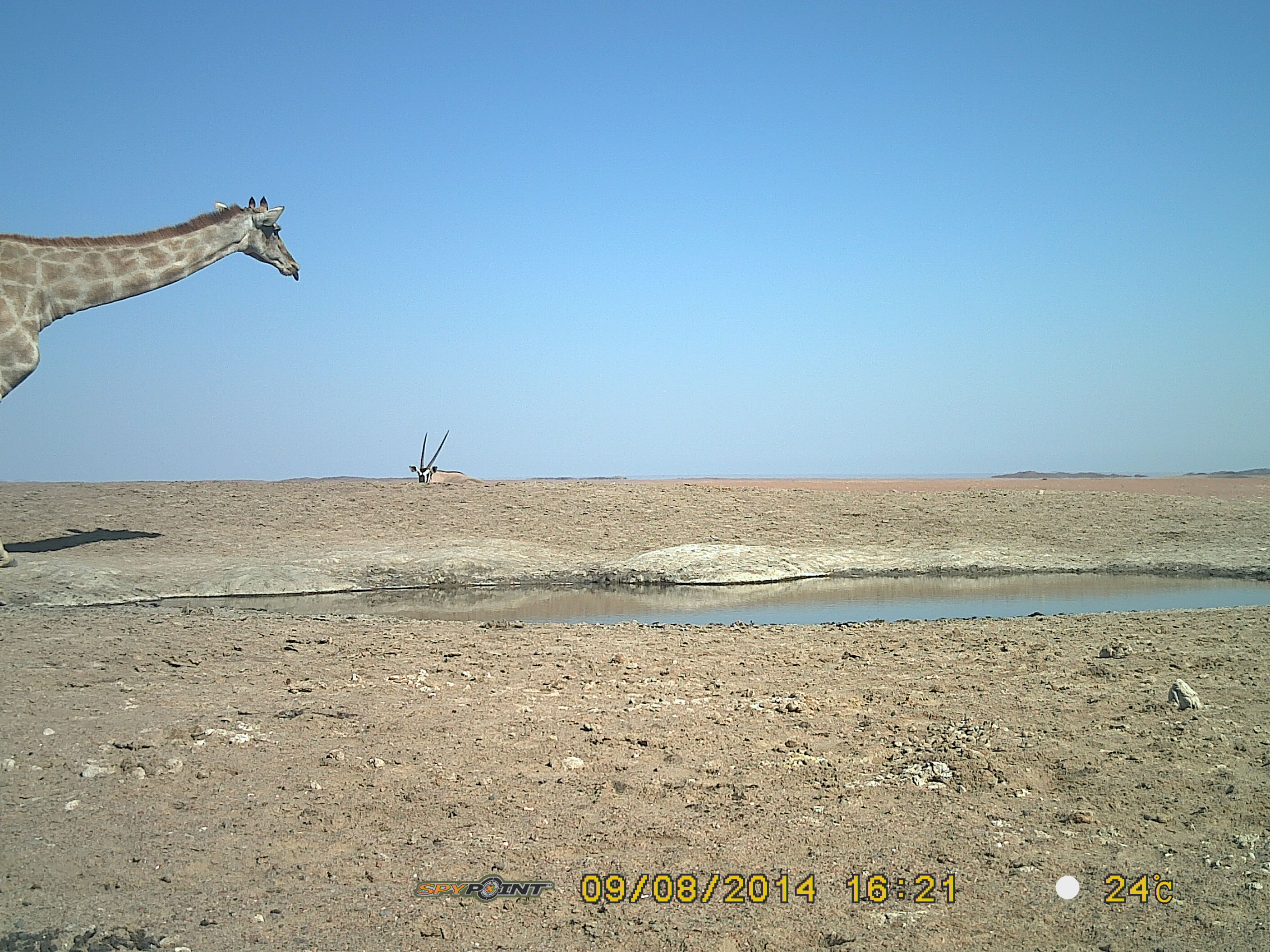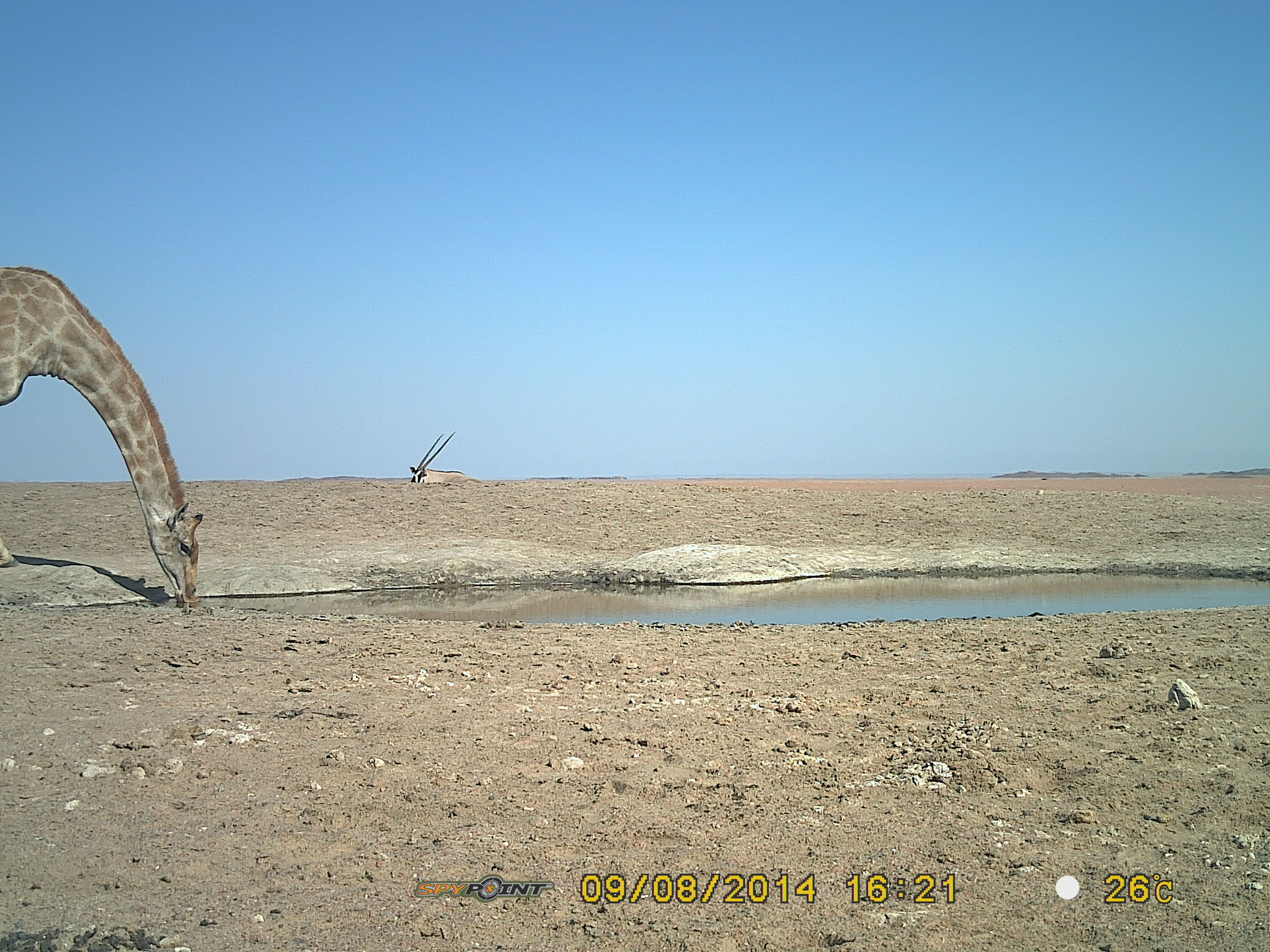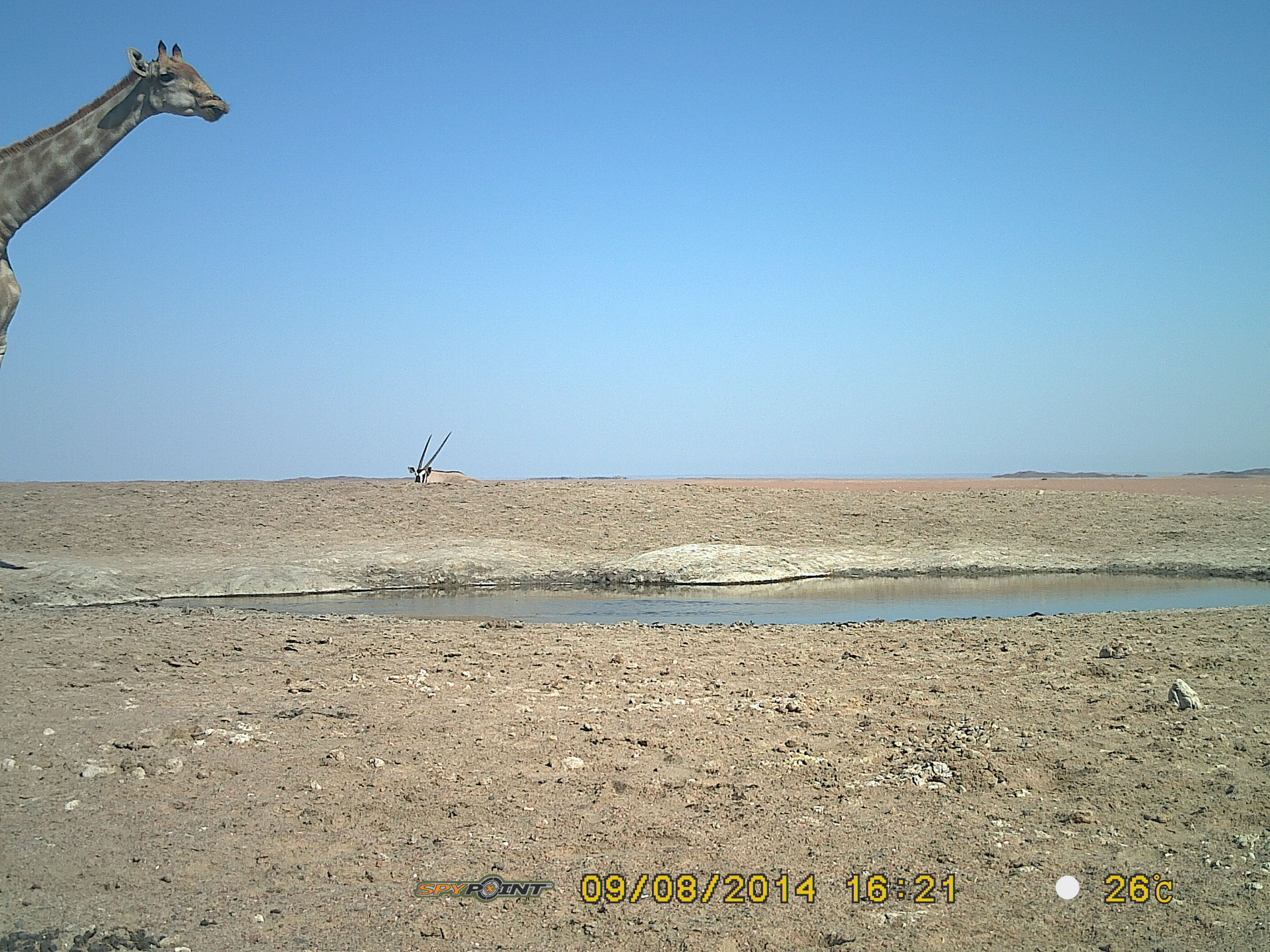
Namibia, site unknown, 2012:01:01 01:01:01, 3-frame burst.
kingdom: Animalia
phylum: Chordata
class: Mammalia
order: Artiodactyla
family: Giraffidae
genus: Giraffa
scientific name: Giraffa camelopardalis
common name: giraffe